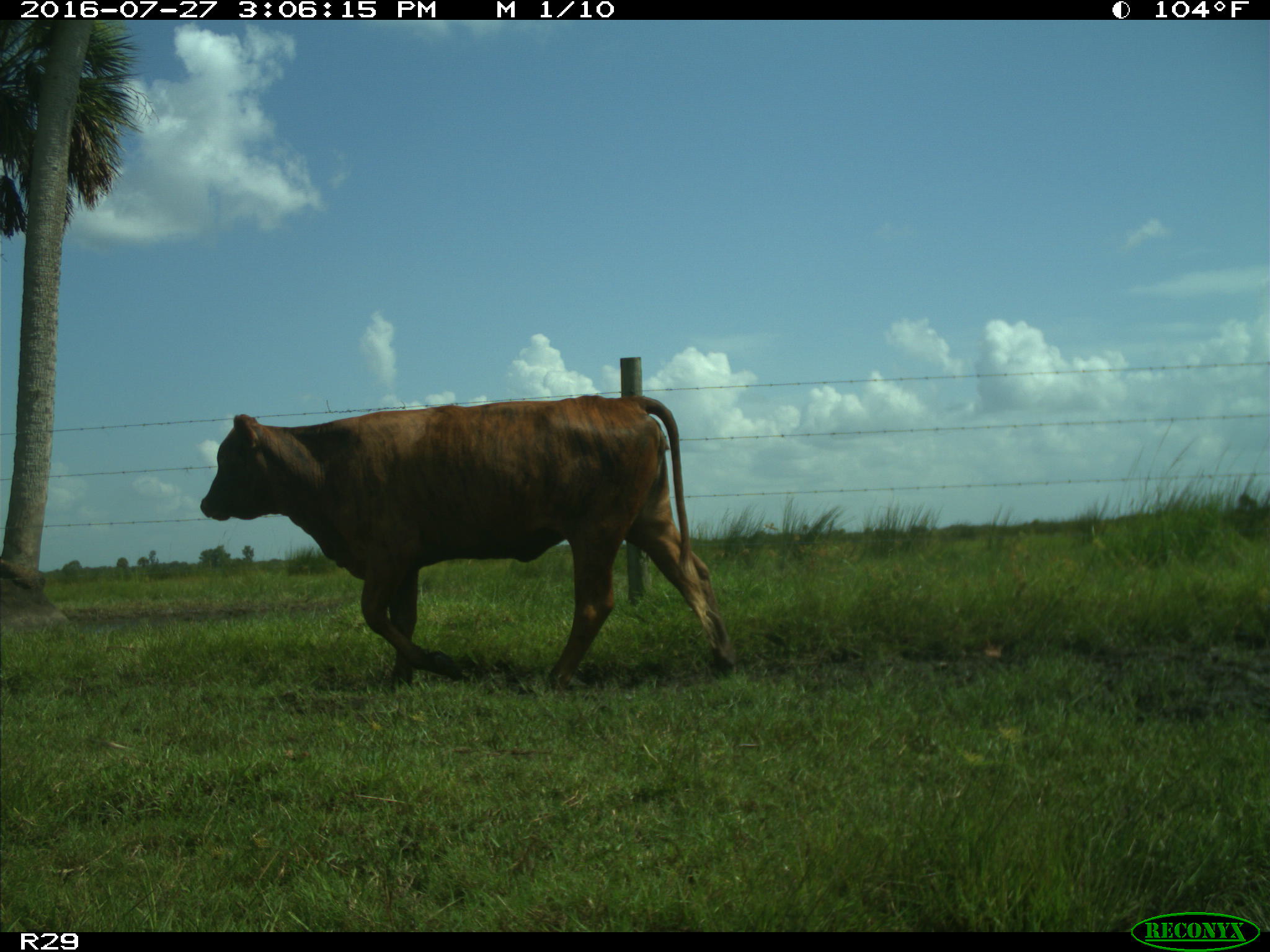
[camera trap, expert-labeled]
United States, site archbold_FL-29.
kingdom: Animalia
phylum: Chordata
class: Mammalia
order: Artiodactyla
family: Bovidae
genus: Bos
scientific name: Bos taurus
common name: domestic cow